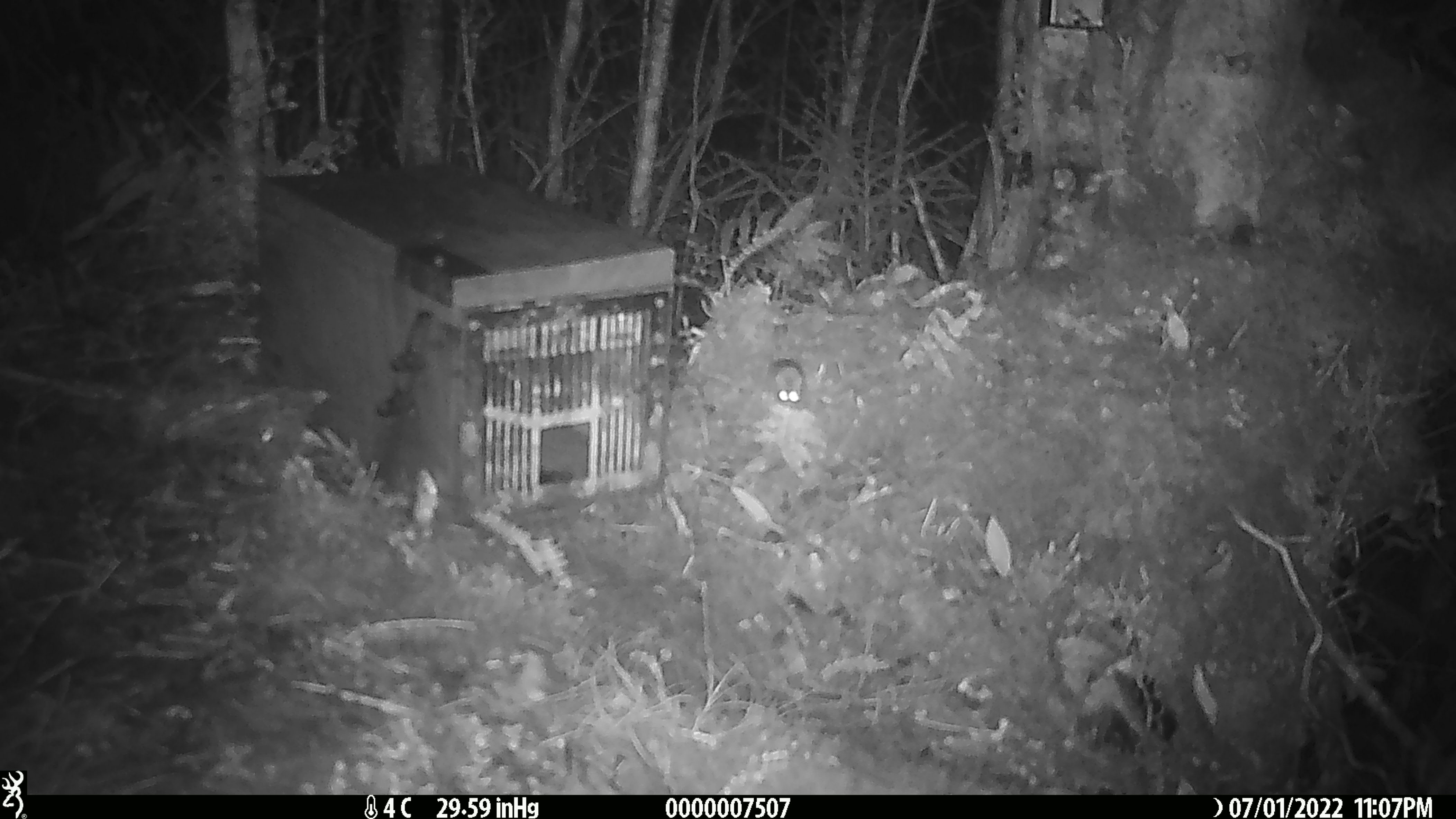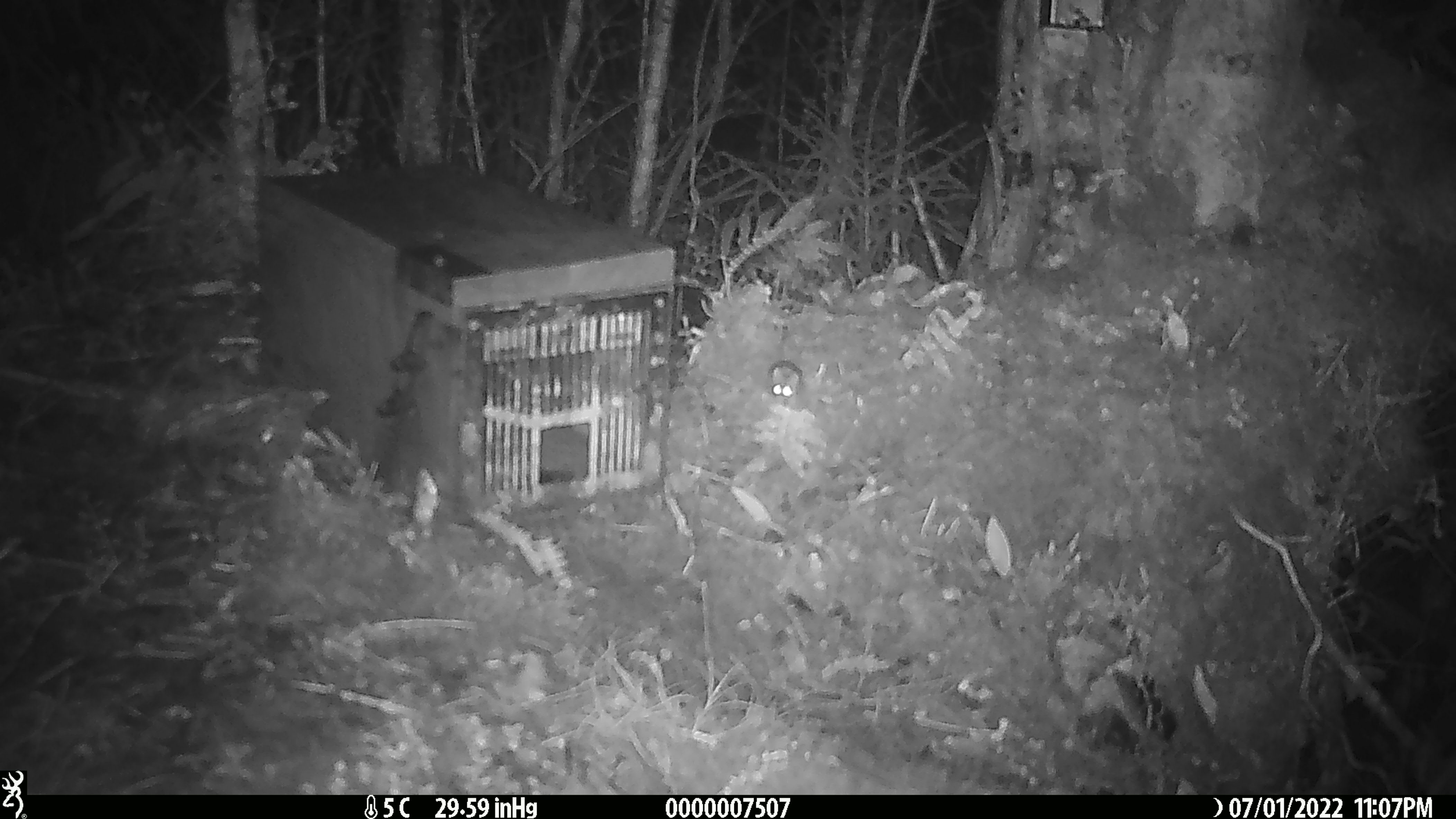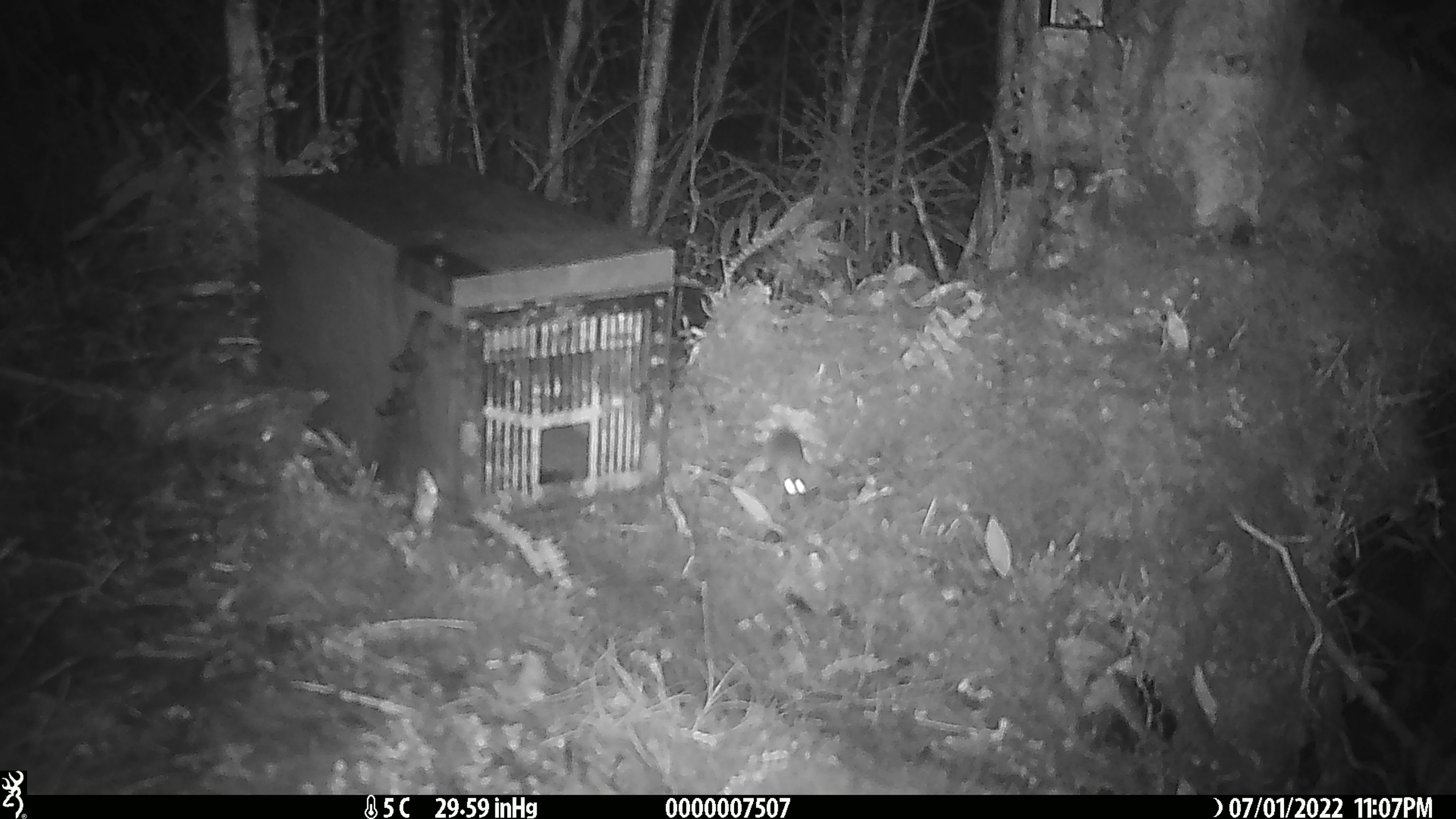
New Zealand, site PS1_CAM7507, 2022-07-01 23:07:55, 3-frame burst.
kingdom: Animalia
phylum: Chordata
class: Mammalia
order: Rodentia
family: Muridae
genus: Mus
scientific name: Mus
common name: mouse